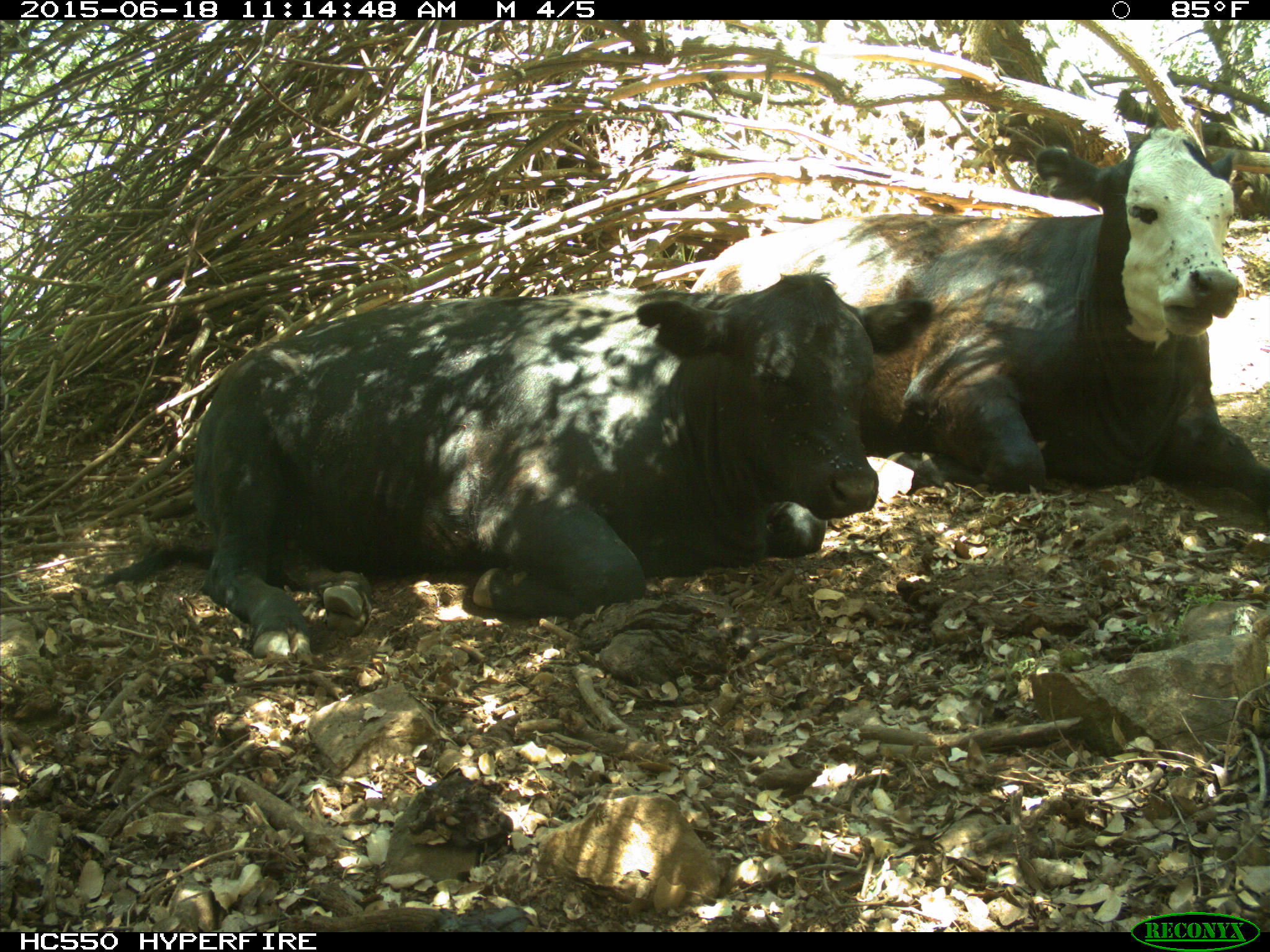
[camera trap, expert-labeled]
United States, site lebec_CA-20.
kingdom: Animalia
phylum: Chordata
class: Mammalia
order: Artiodactyla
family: Bovidae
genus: Bos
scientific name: Bos taurus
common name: domestic cow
Bos taurus (domestic cow).